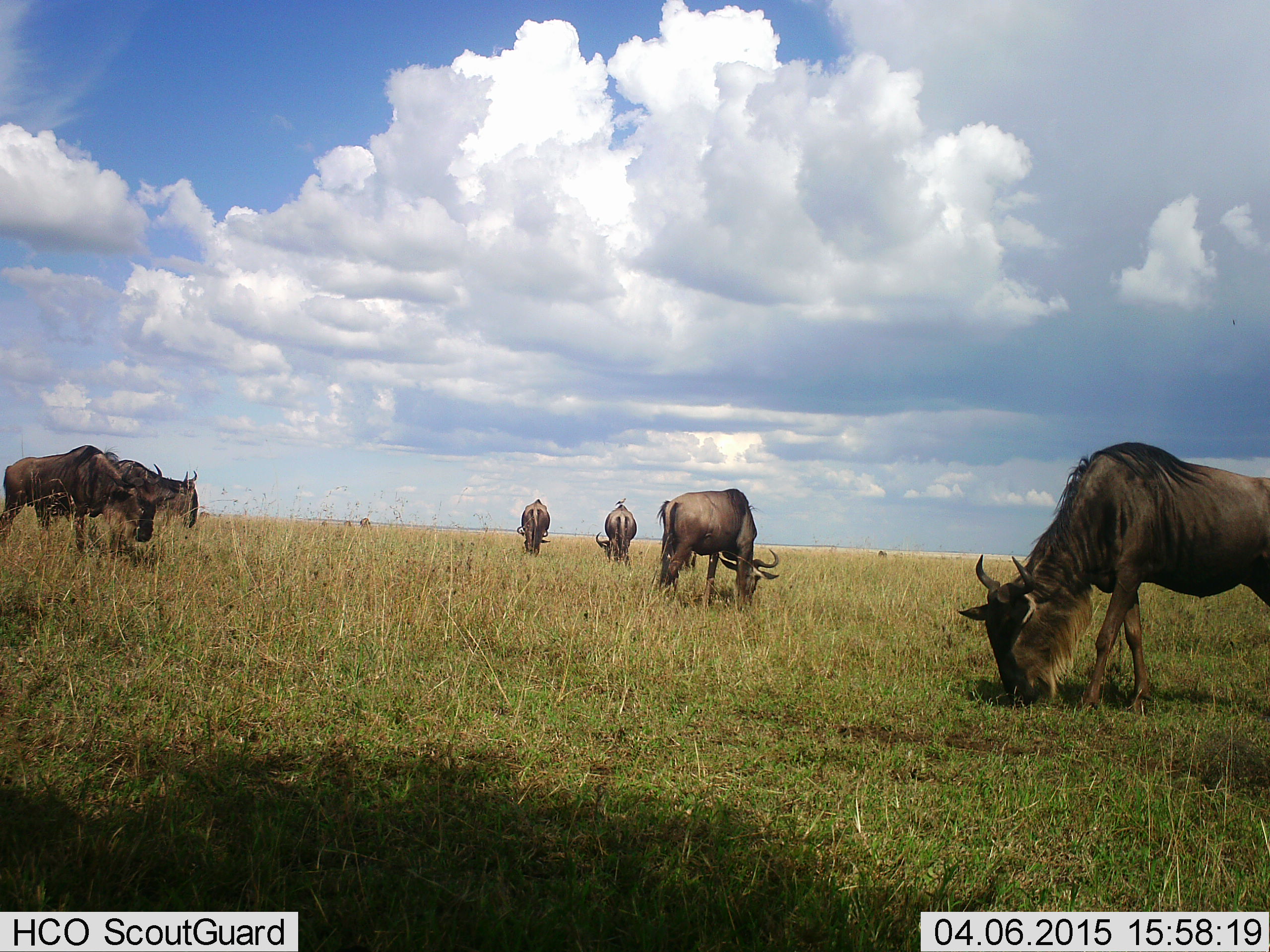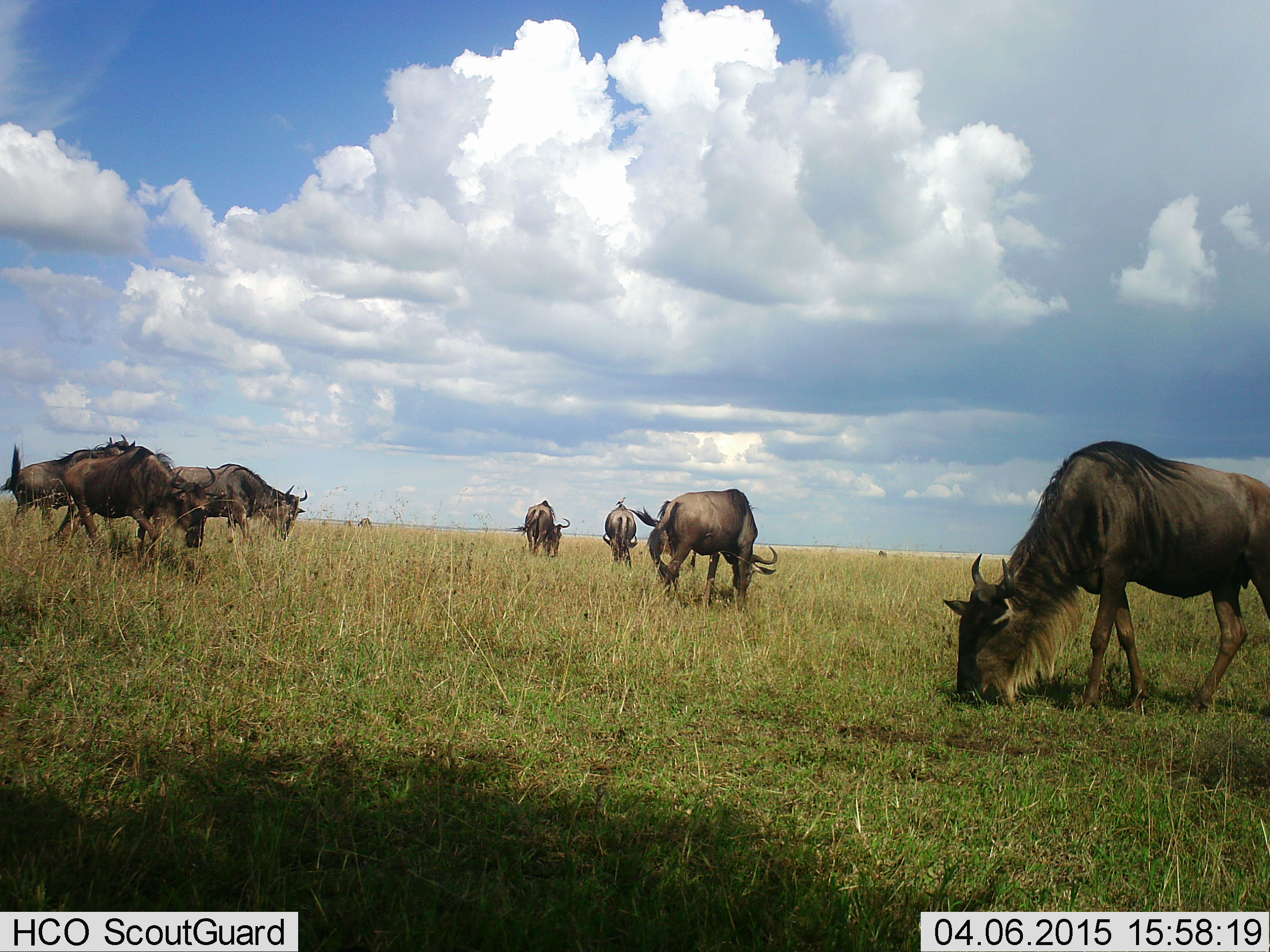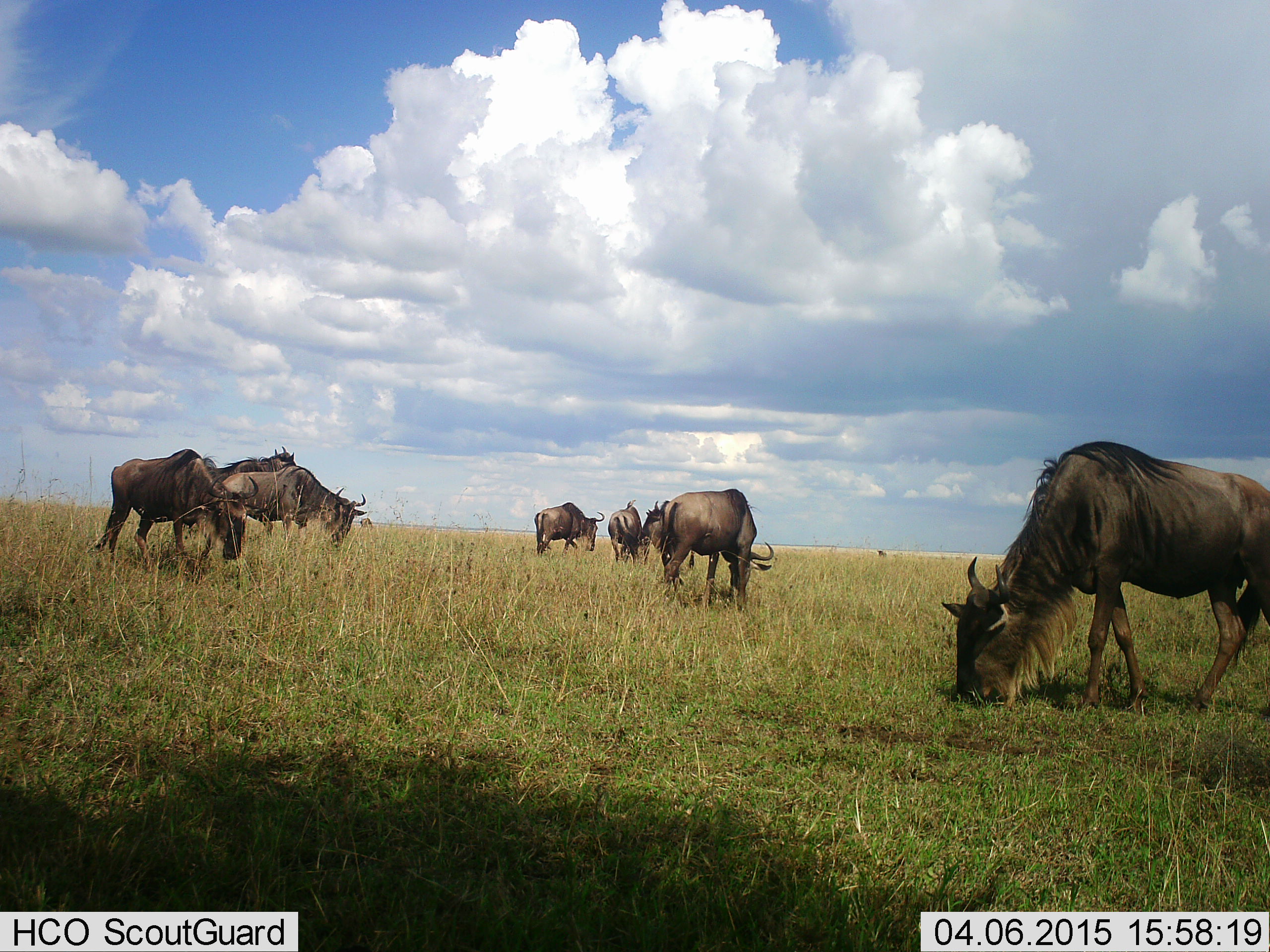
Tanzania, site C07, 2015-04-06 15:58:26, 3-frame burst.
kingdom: Animalia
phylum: Chordata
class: Mammalia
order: Artiodactyla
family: Bovidae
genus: Connochaetes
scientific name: Connochaetes taurinus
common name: blue wildebeest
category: wildebeest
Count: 8.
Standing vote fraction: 20%.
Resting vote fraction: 10%.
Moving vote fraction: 60%.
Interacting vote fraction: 0%.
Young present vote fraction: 0%.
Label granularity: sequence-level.